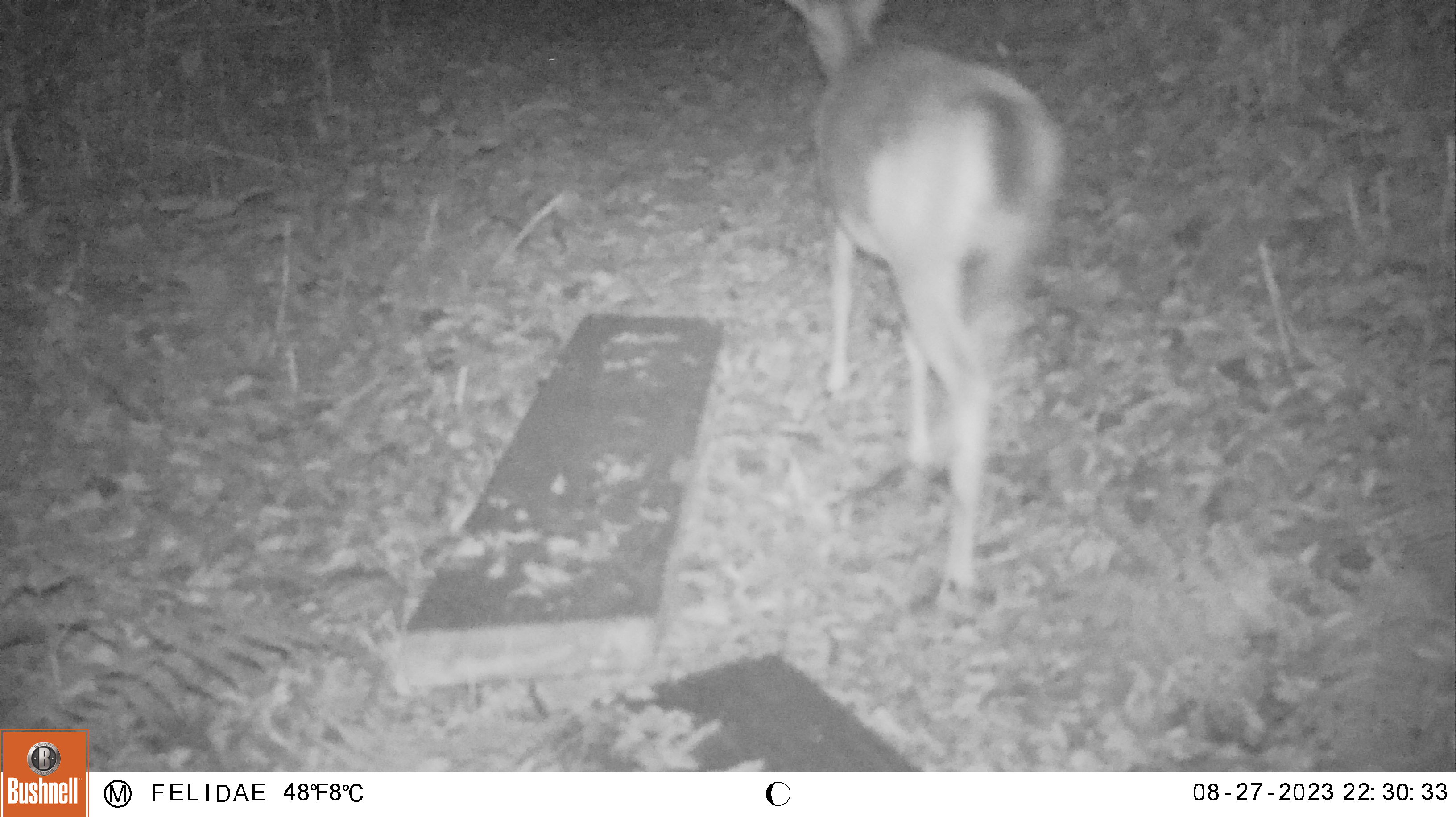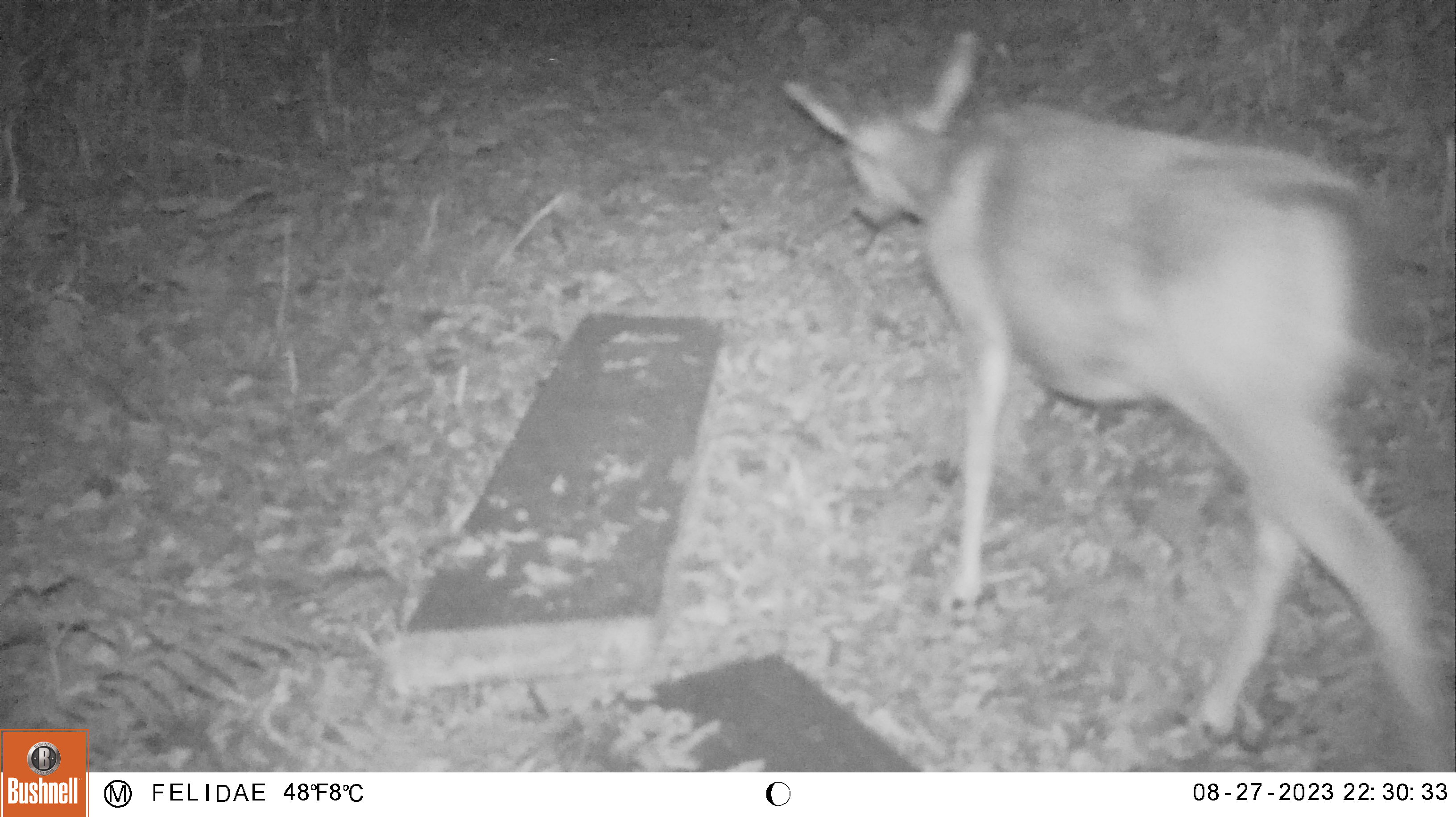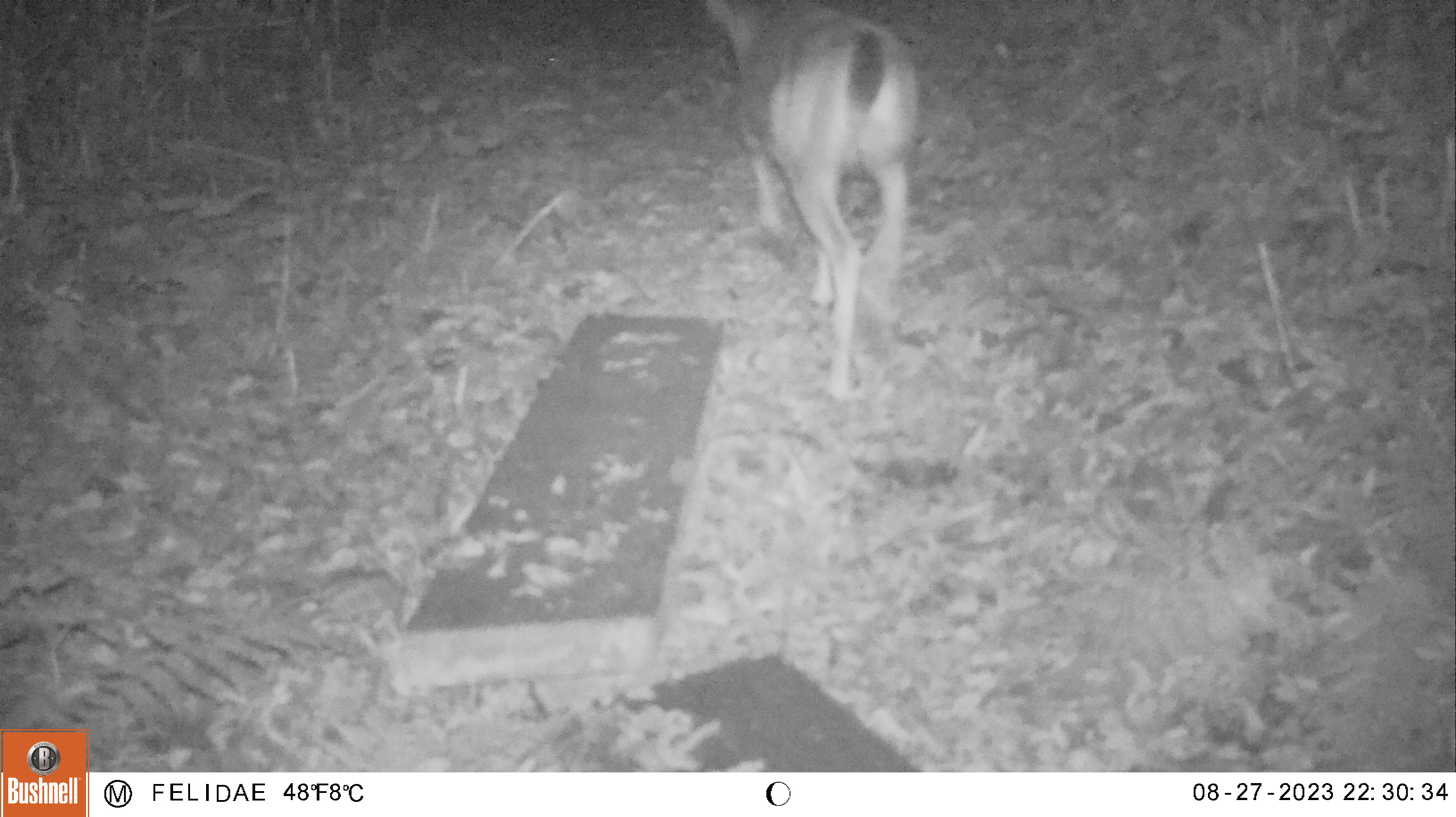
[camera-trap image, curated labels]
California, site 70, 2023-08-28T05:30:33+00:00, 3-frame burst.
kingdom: Animalia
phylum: Chordata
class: Mammalia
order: Artiodactyla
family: Cervidae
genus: Odocoileus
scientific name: Odocoileus hemionus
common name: mule deer